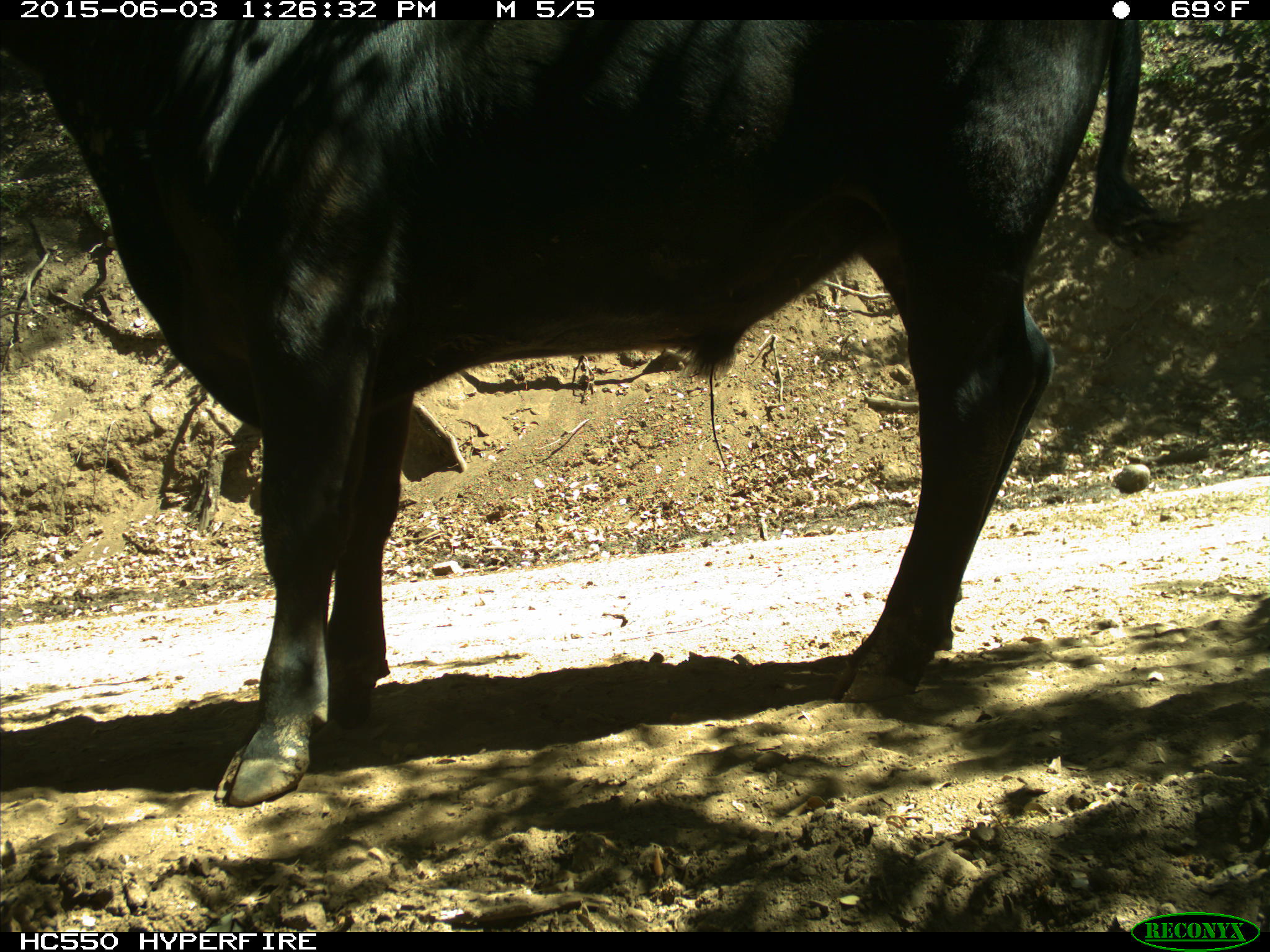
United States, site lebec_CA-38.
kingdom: Animalia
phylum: Chordata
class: Mammalia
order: Artiodactyla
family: Bovidae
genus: Bos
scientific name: Bos taurus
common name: domestic cow